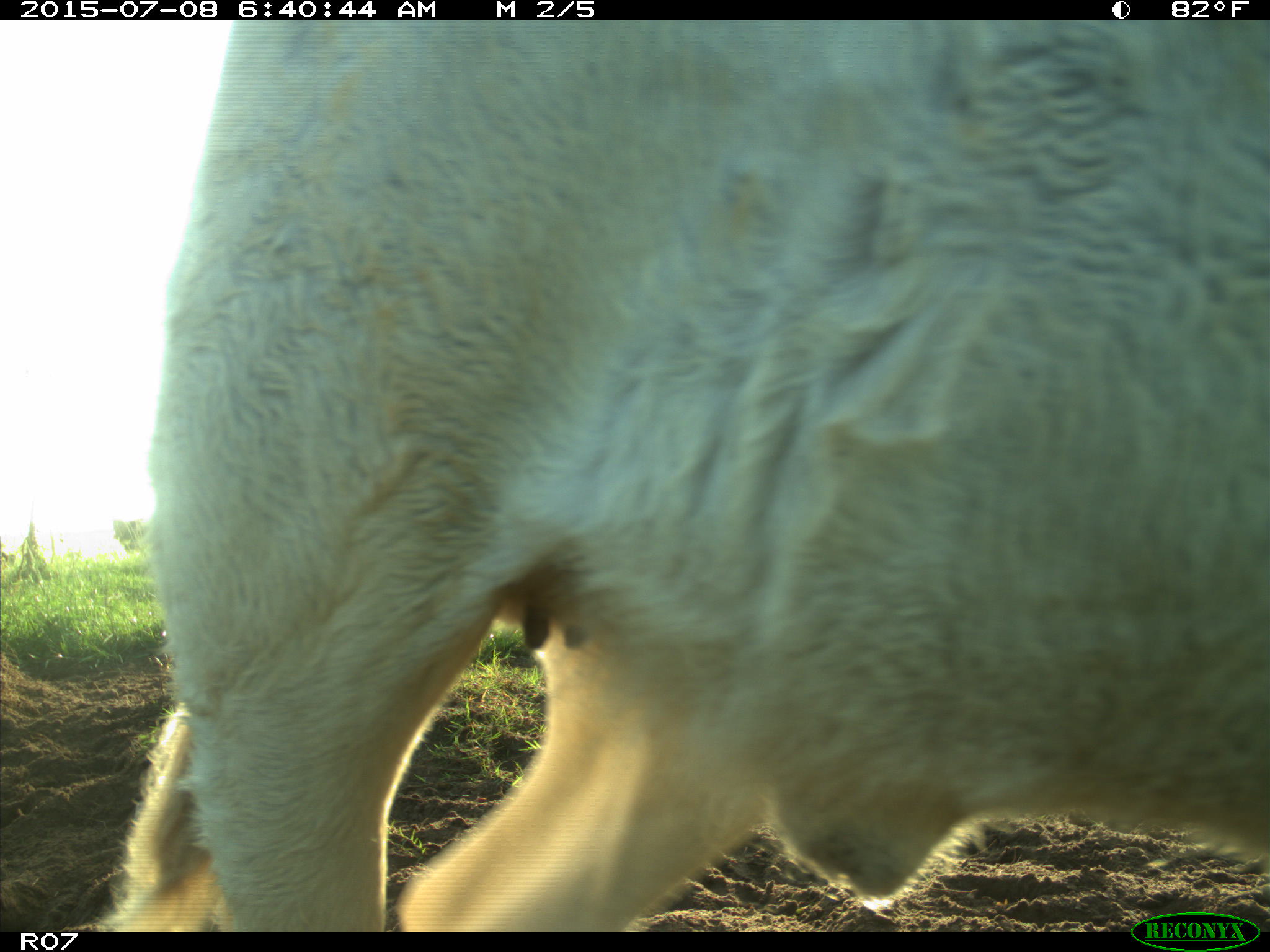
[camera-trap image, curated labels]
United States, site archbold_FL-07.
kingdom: Animalia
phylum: Chordata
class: Mammalia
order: Artiodactyla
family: Bovidae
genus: Bos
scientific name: Bos taurus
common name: domestic cow